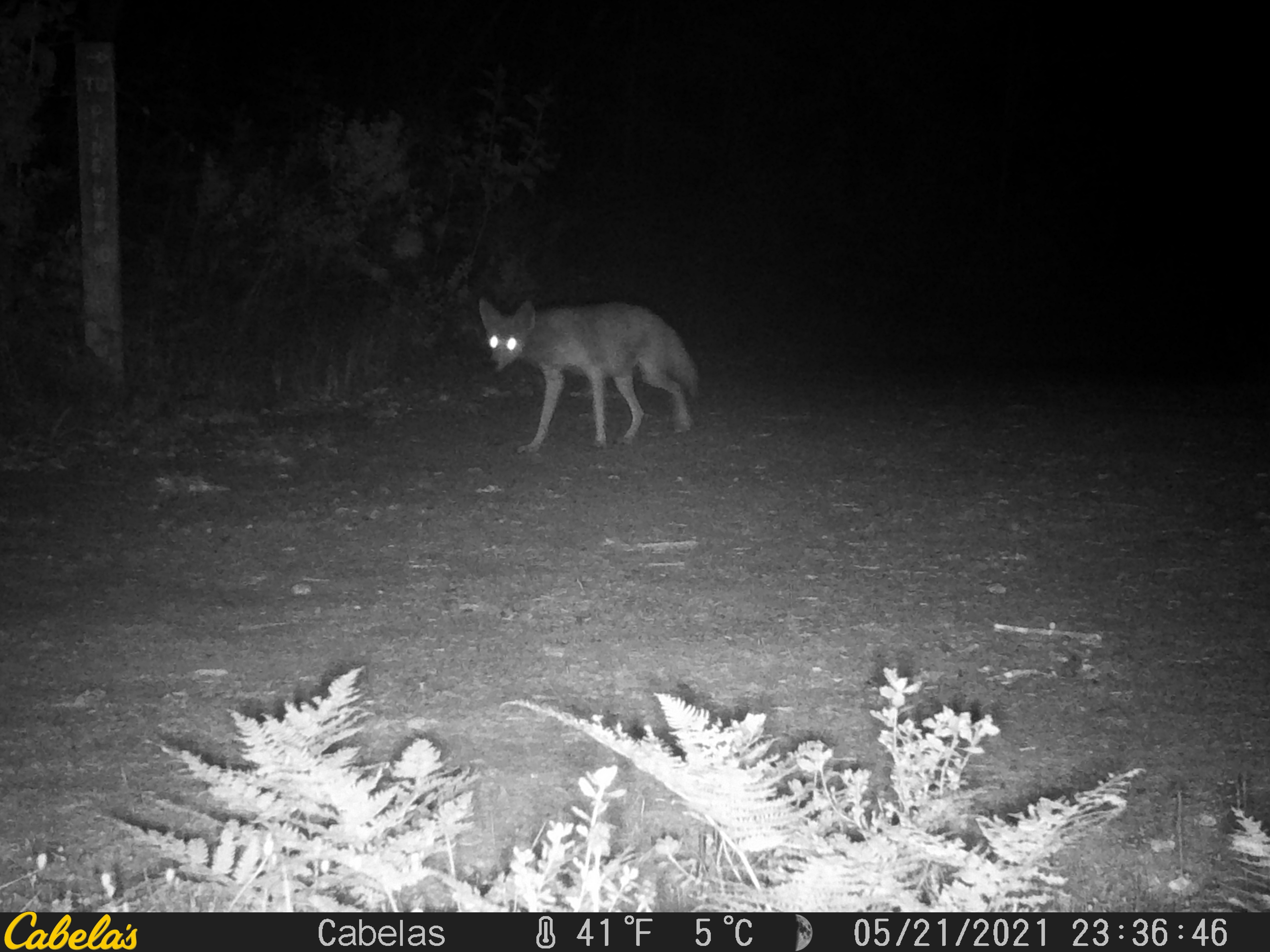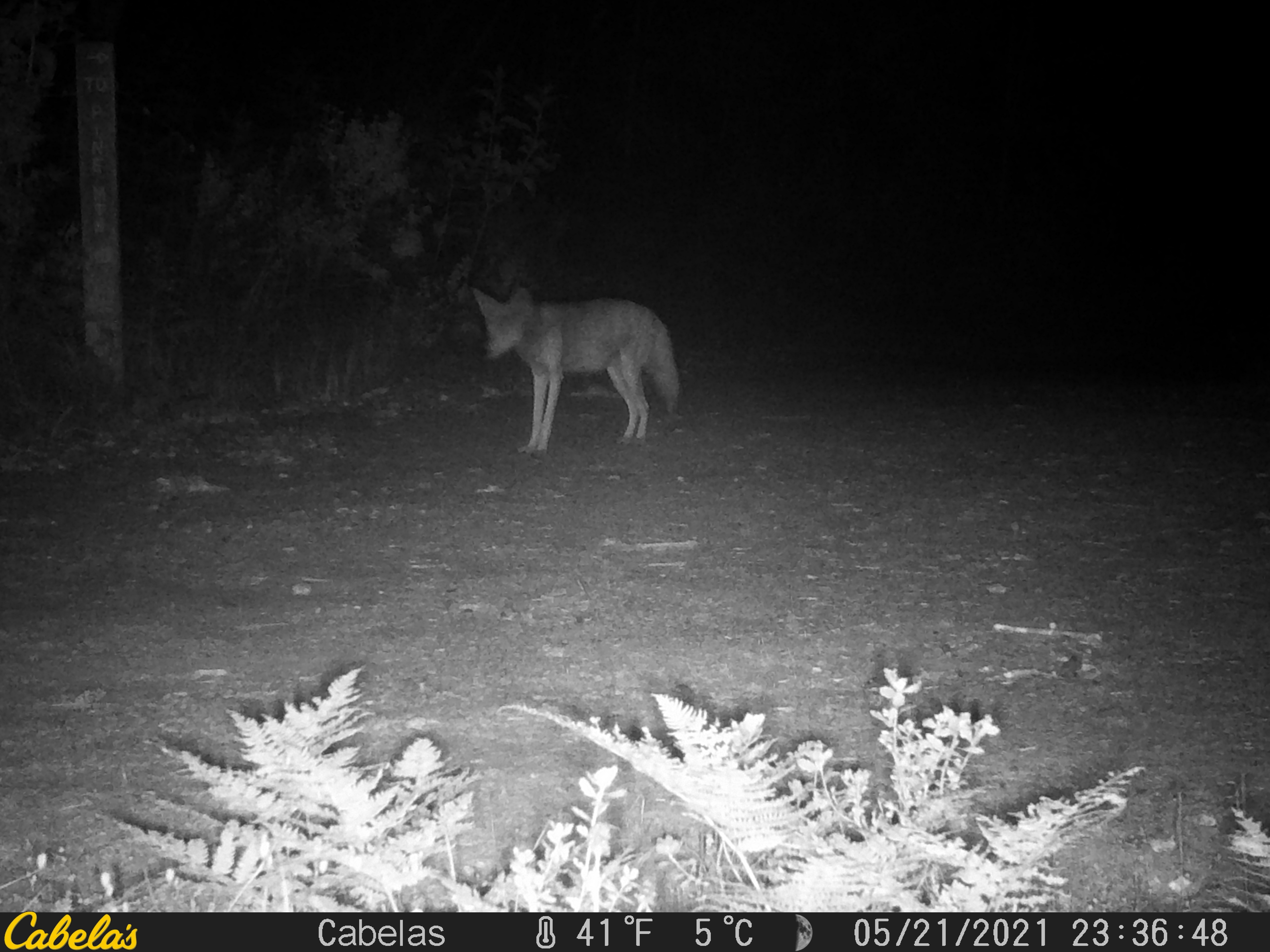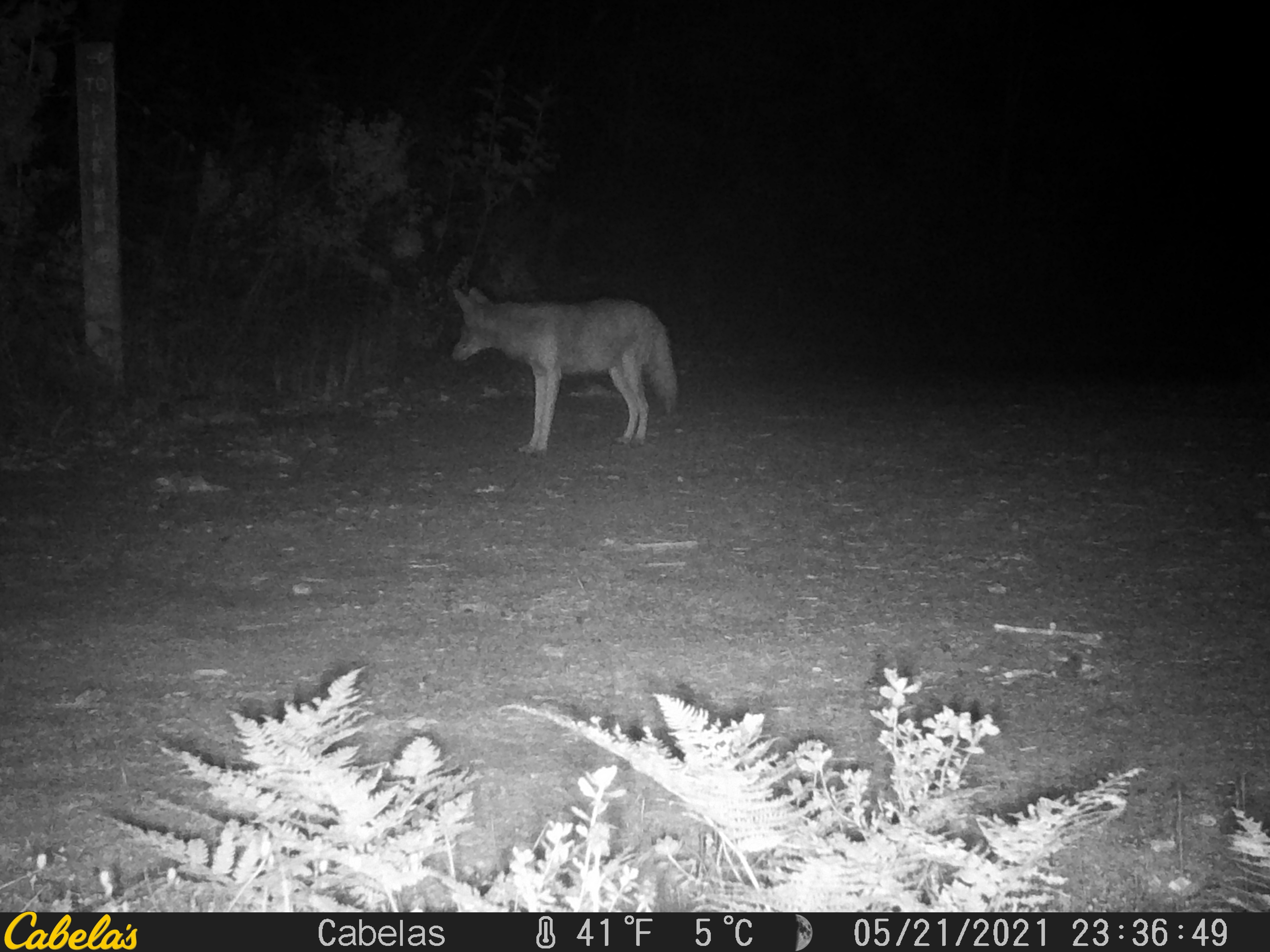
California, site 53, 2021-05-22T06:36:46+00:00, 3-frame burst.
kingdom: Animalia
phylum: Chordata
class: Mammalia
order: Carnivora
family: Canidae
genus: Canis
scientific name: Canis latrans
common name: coyote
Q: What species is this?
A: Coyote (Canis latrans).